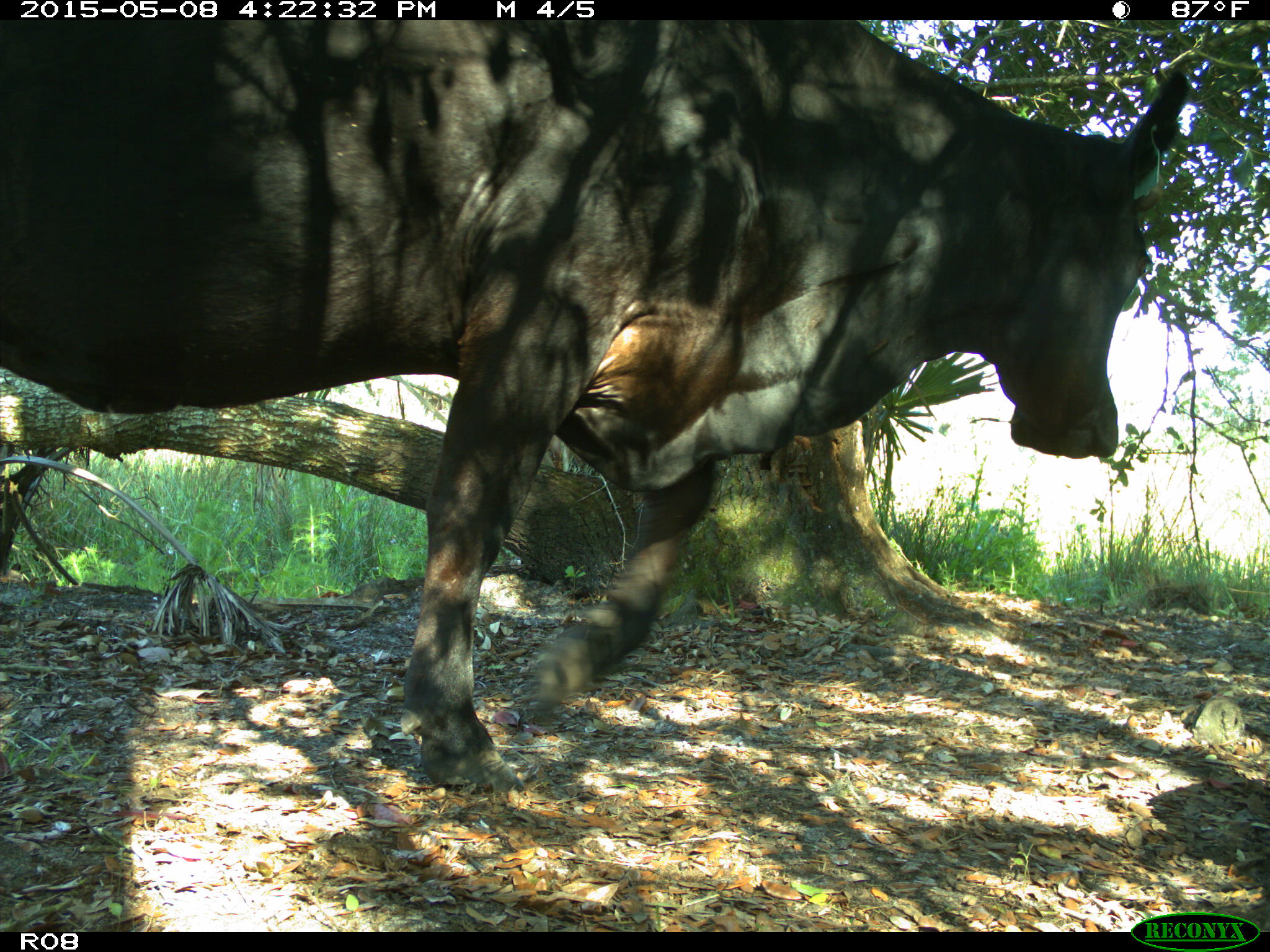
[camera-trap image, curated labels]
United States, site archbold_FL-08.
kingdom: Animalia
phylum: Chordata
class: Mammalia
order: Artiodactyla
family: Bovidae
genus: Bos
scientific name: Bos taurus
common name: domestic cow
Bos taurus (domestic cow).